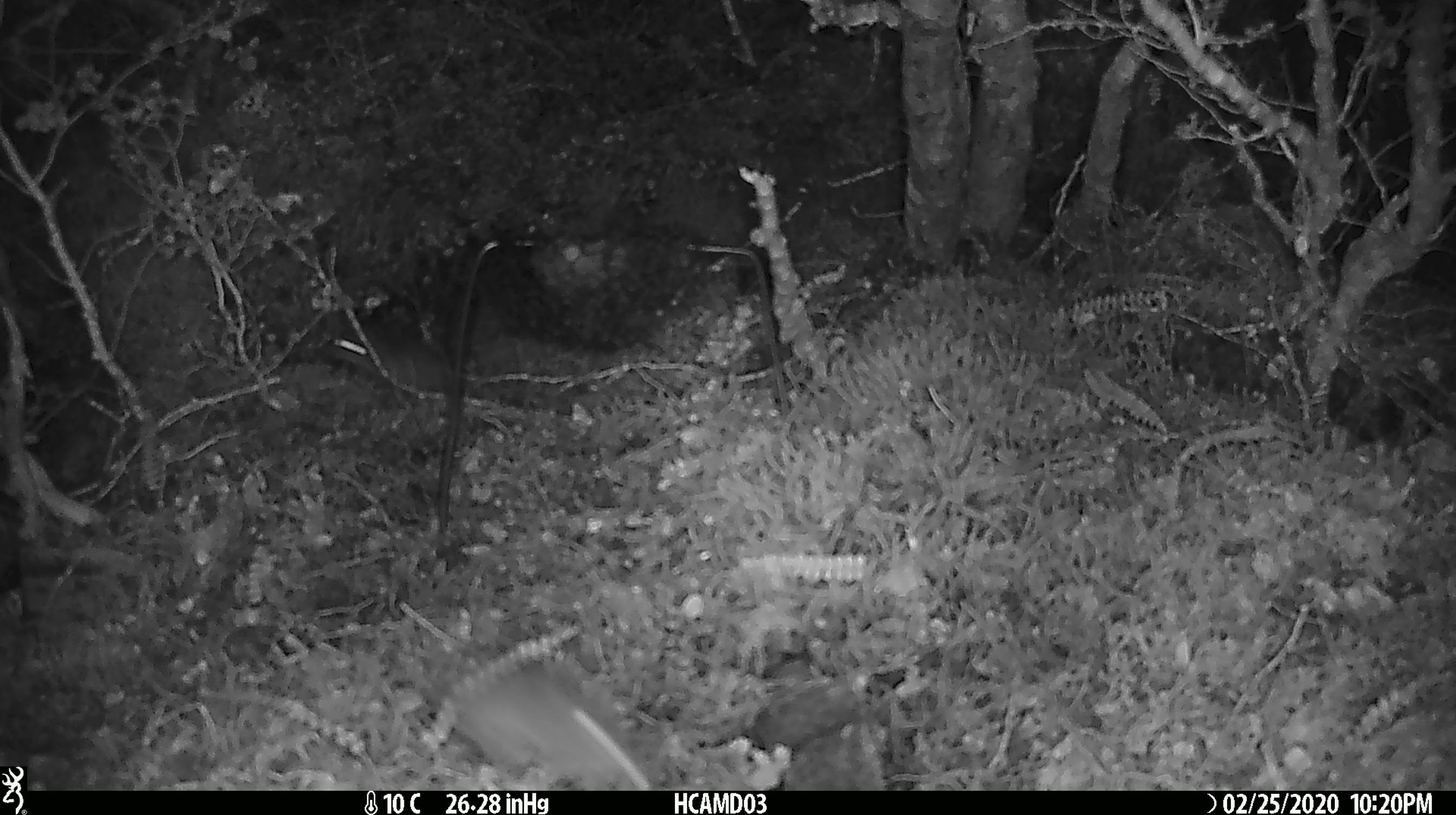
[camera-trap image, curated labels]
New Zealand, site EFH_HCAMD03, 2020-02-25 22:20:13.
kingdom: Animalia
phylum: Chordata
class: Mammalia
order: Rodentia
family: Muridae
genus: Mus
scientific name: Mus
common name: mouse